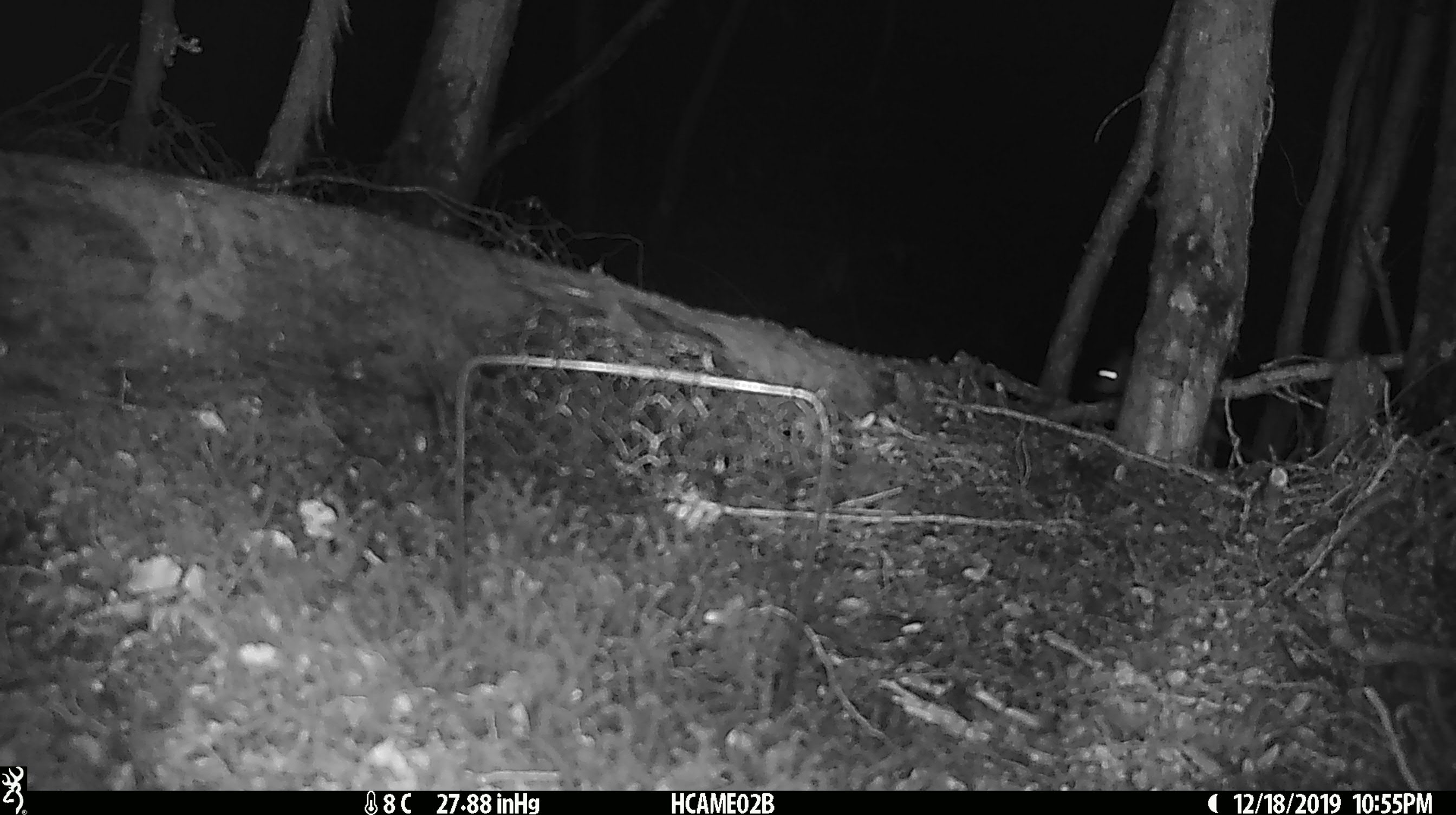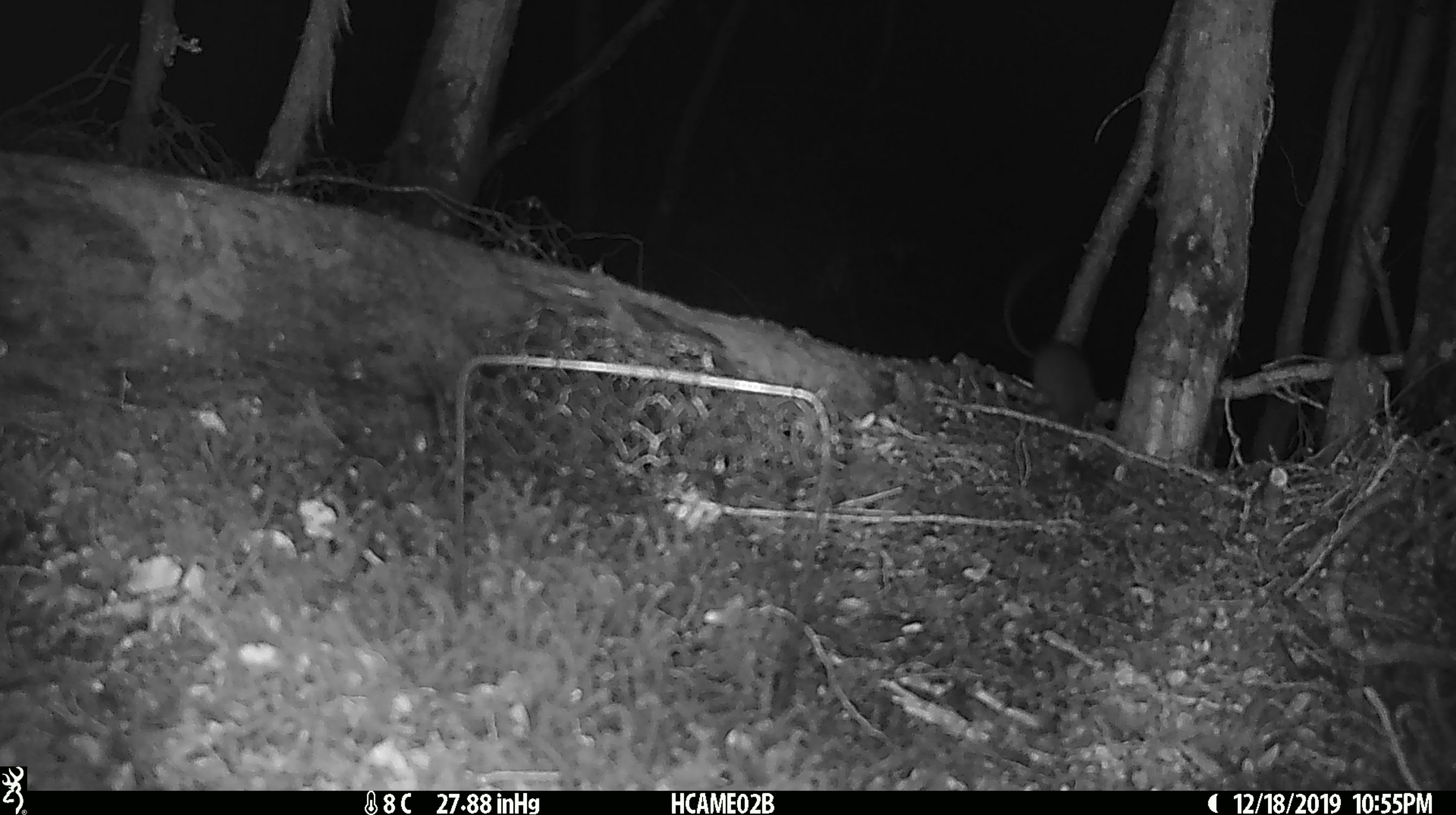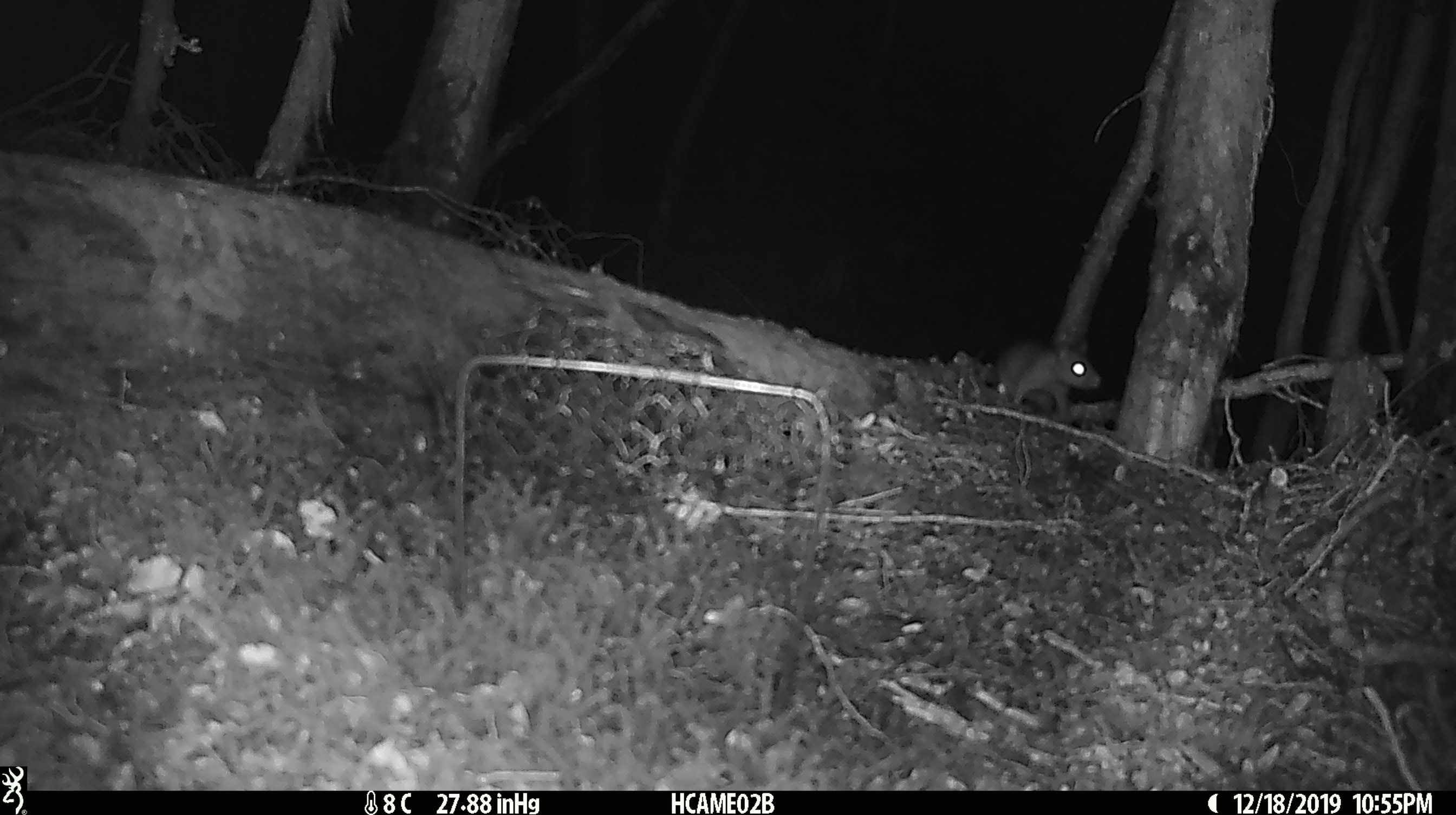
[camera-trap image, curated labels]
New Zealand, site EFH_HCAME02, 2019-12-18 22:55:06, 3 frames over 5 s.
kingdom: Animalia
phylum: Chordata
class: Mammalia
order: Rodentia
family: Muridae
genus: Mus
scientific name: Mus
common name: mouse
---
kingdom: Animalia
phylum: Chordata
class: Mammalia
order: Rodentia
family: Muridae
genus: Rattus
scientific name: Rattus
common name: rat